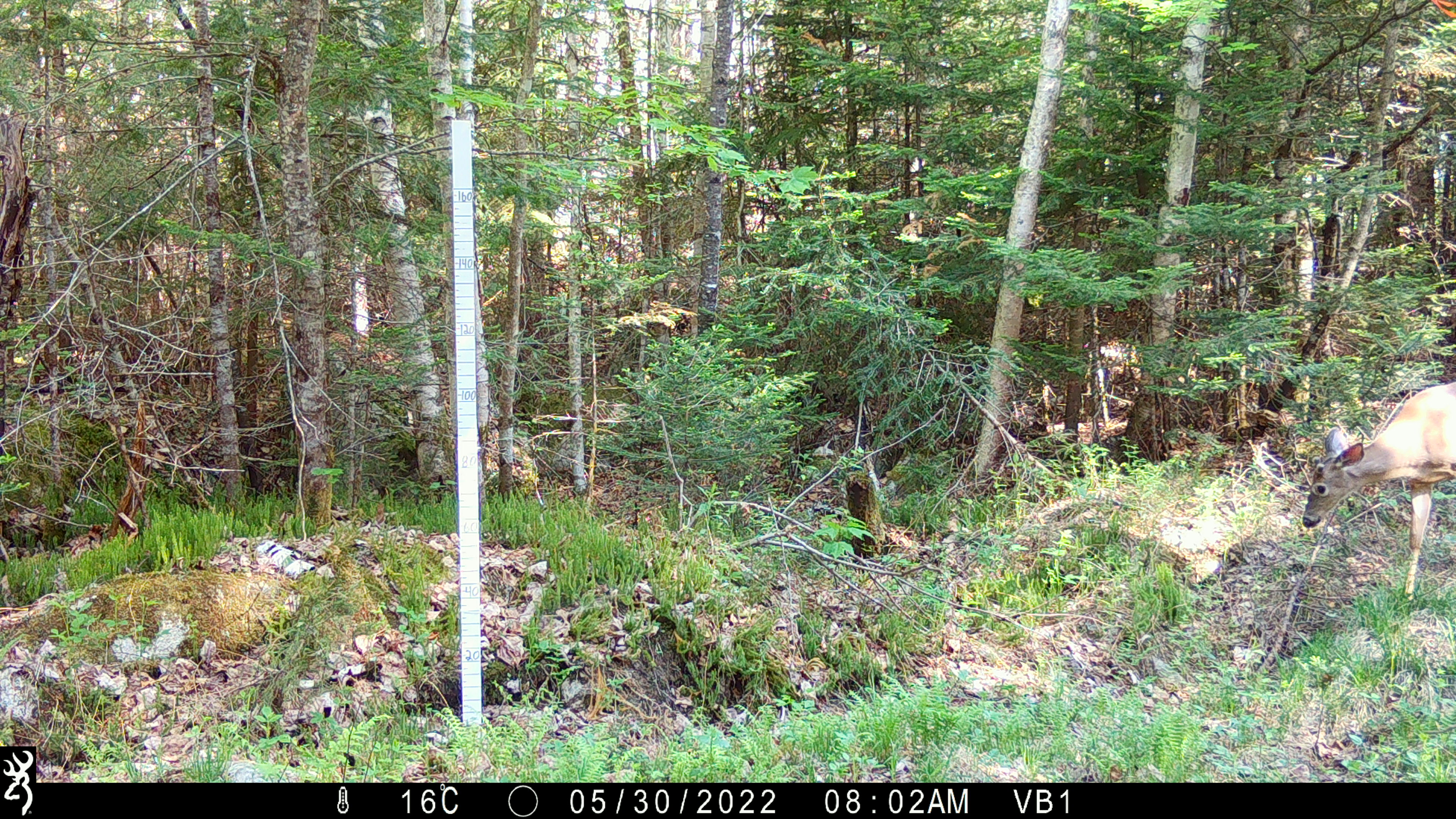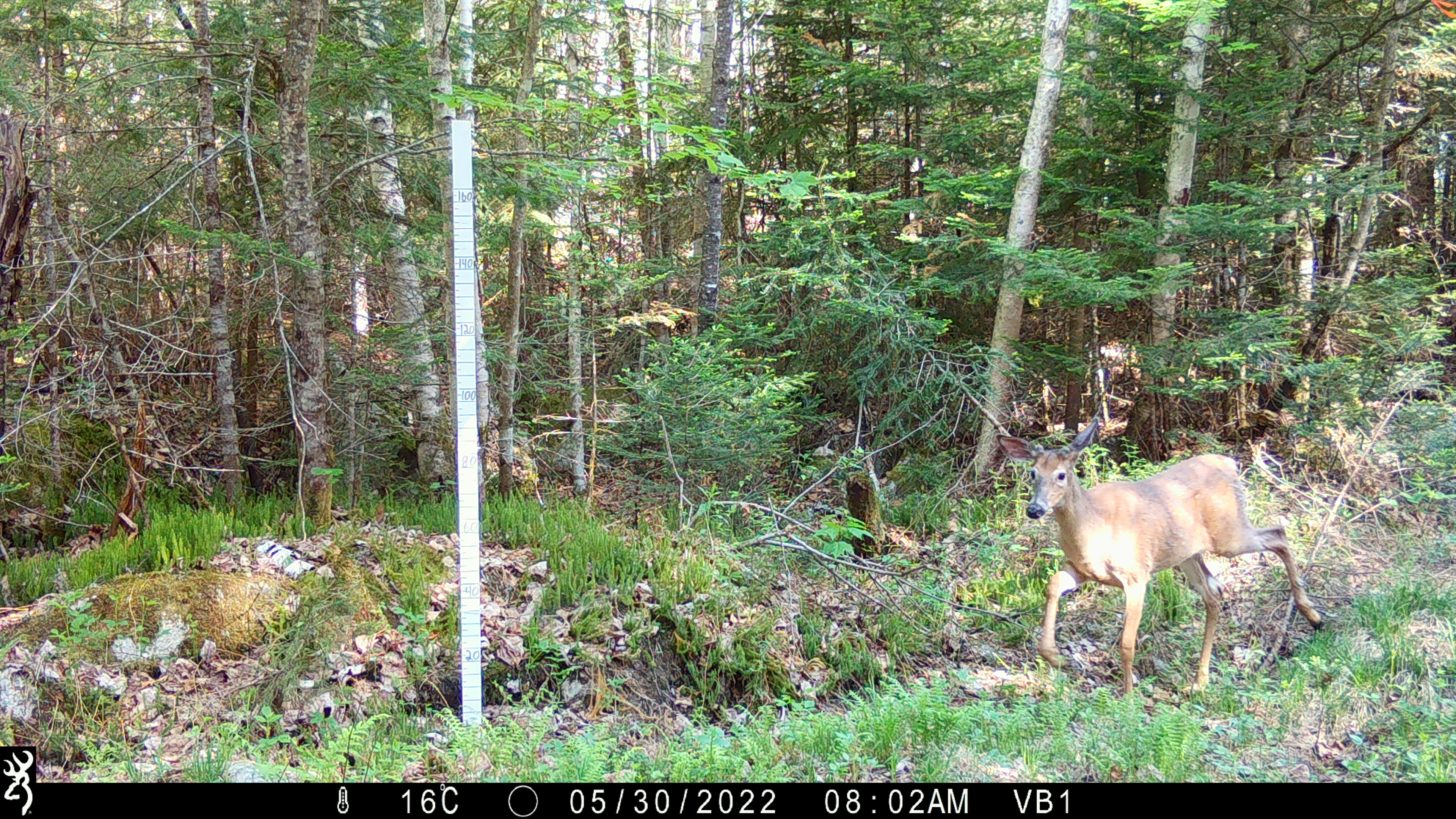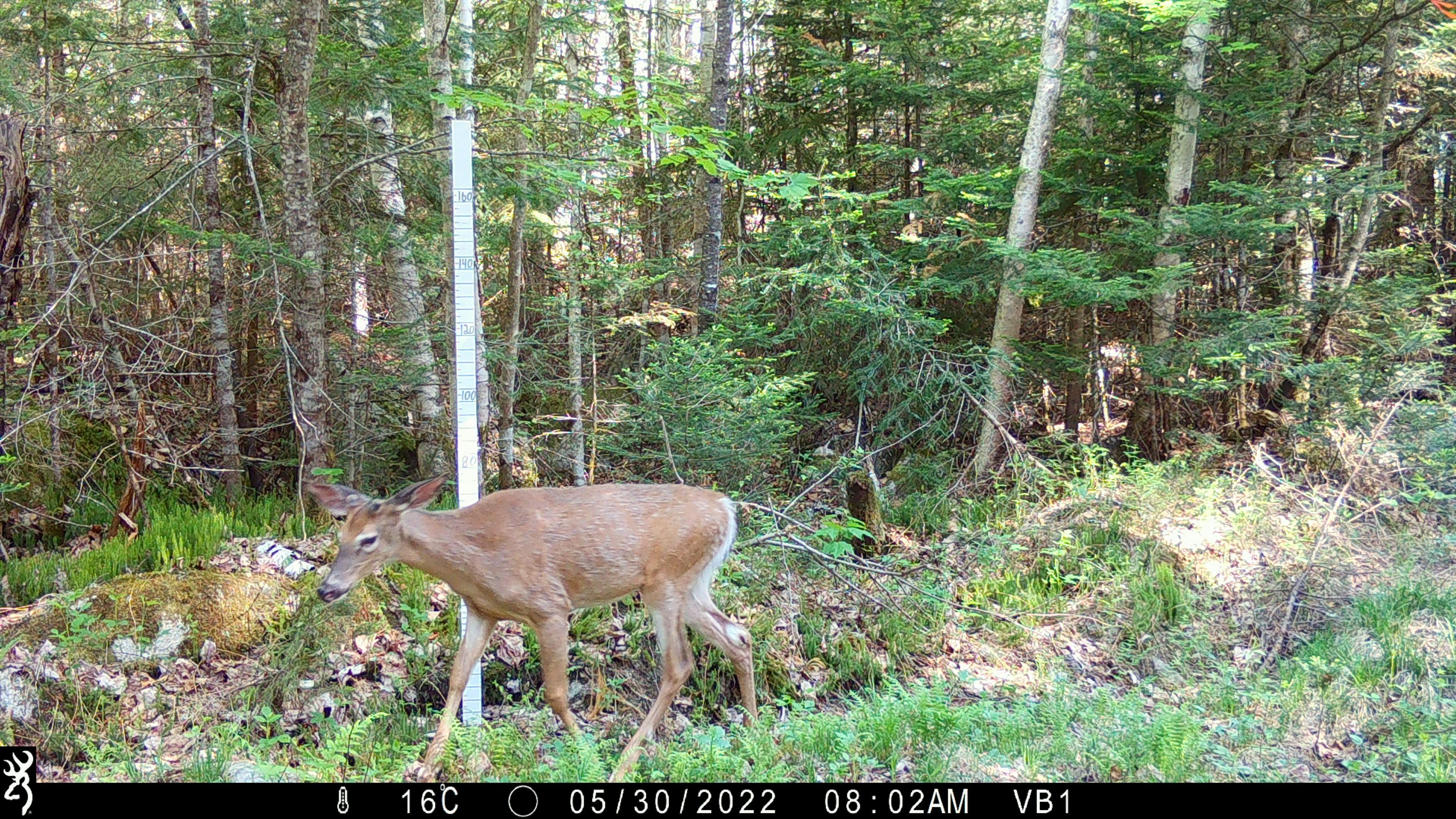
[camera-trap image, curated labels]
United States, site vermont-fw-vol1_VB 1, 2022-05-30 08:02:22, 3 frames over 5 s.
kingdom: Animalia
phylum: Chordata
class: Mammalia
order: Artiodactyla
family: Cervidae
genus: Odocoileus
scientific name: Odocoileus virginianus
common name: white-tailed deer